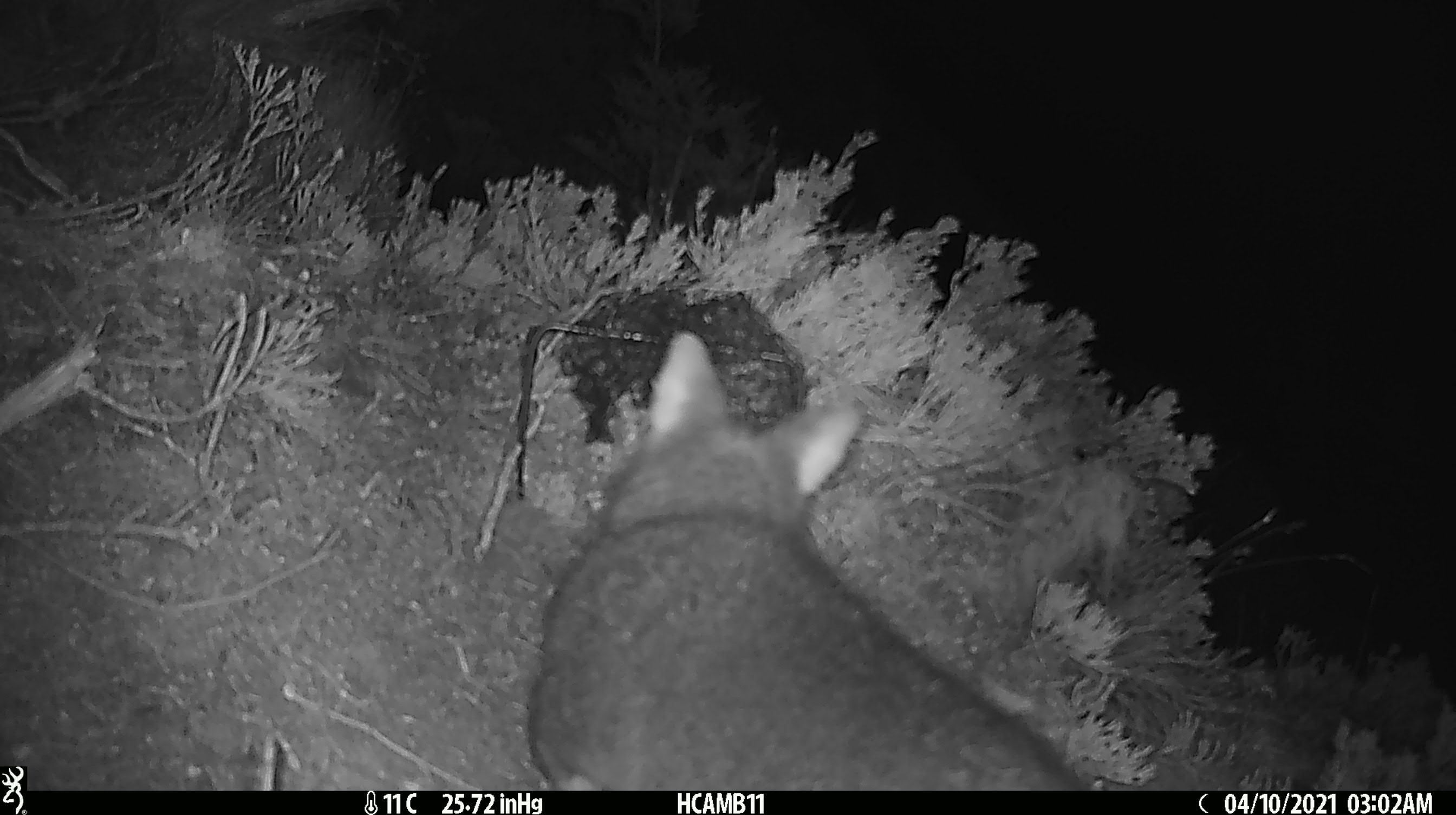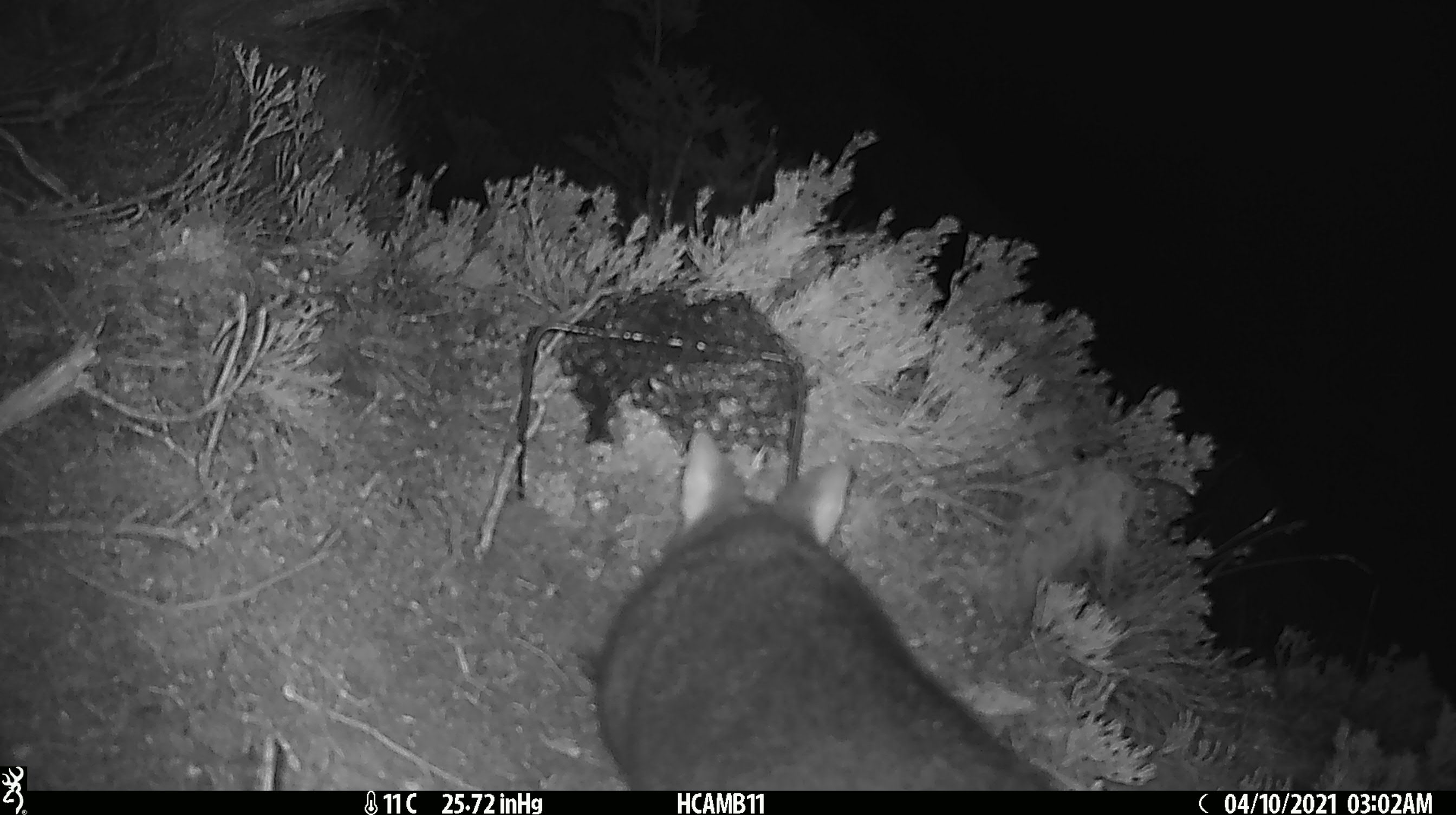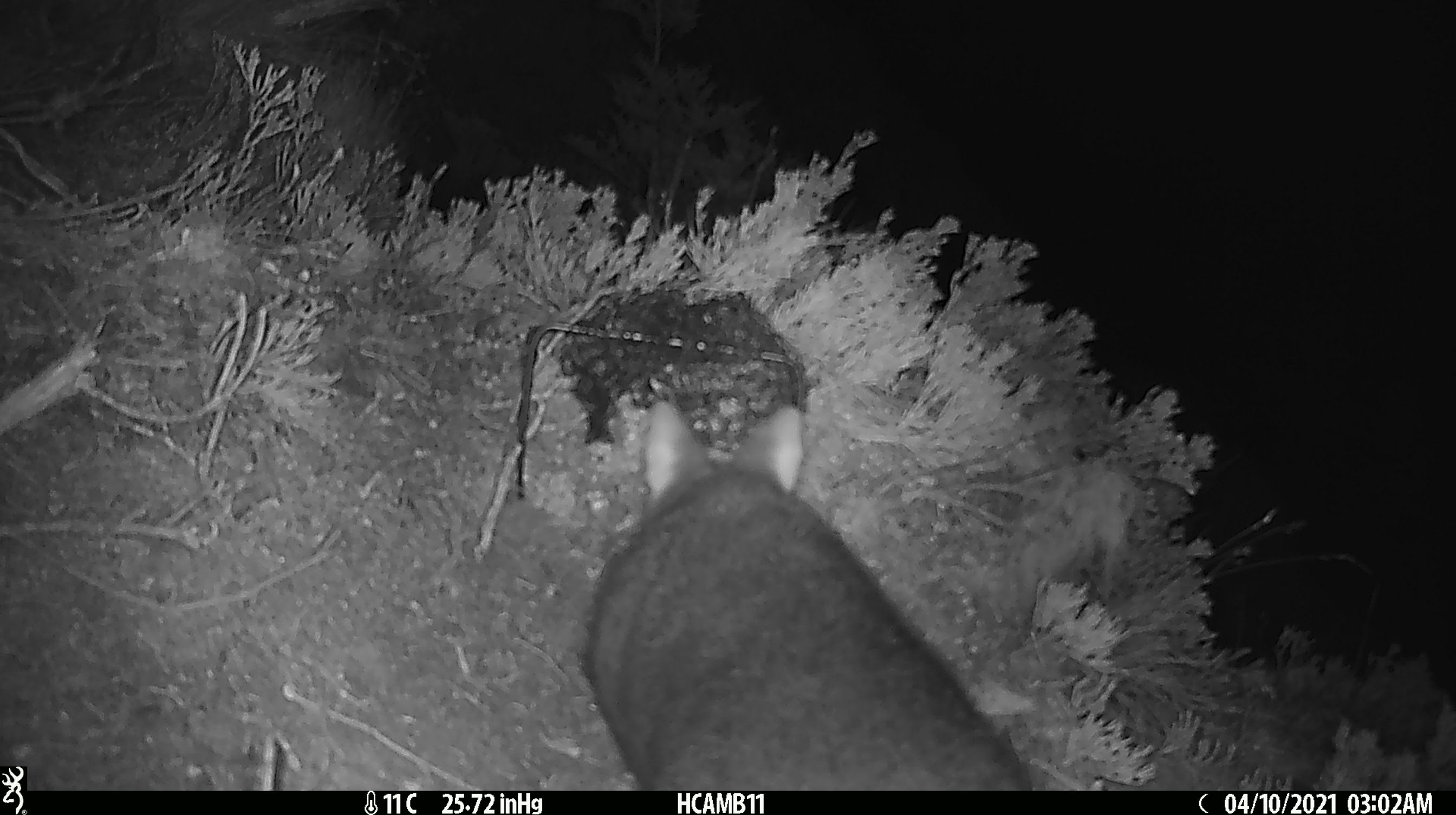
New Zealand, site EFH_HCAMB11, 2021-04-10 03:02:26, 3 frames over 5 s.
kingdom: Animalia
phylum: Chordata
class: Mammalia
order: Diprotodontia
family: Phalangeridae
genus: Trichosurus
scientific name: Trichosurus vulpecula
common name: common brushtail possum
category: possum